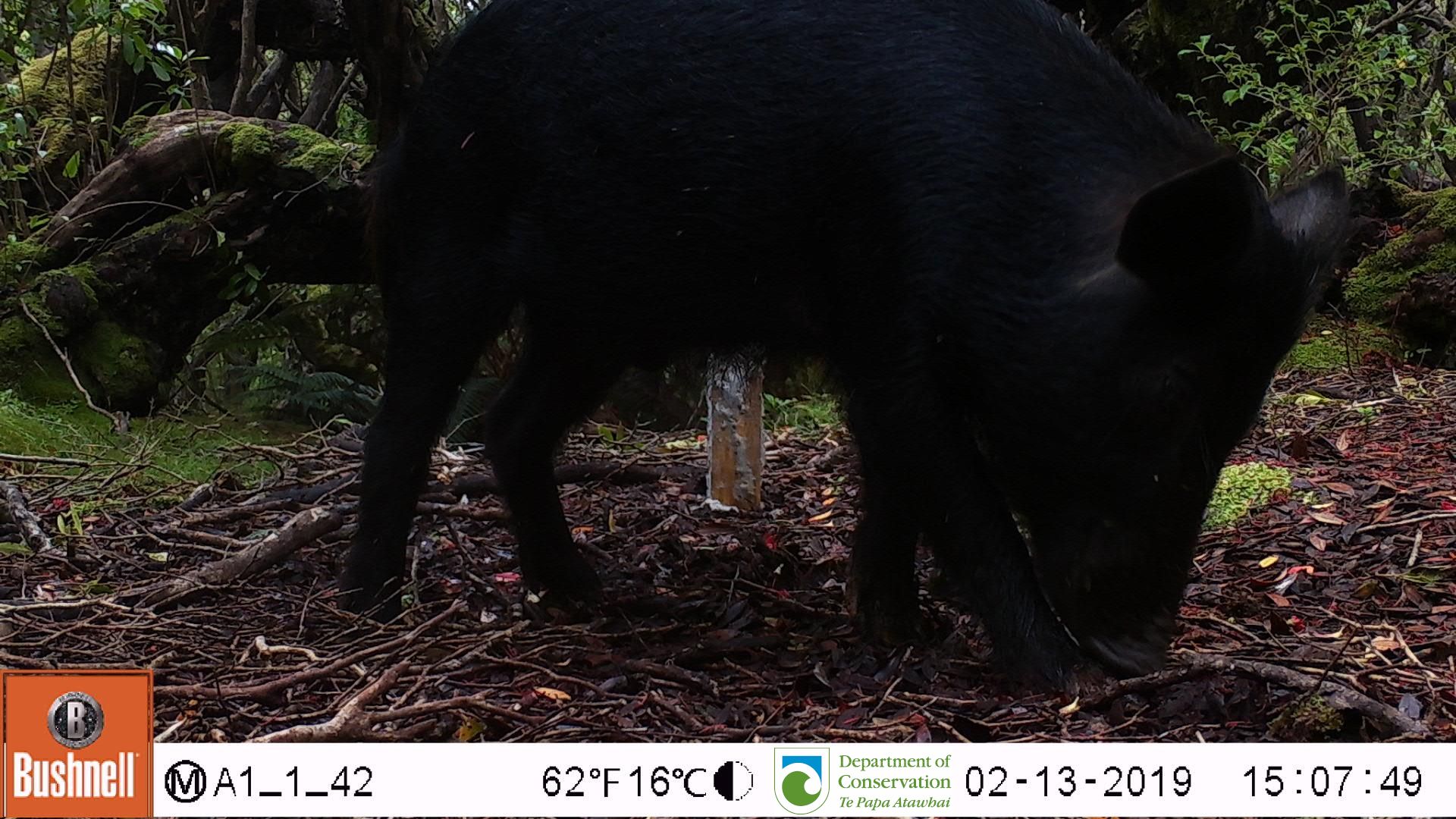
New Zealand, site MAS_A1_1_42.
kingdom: Animalia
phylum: Chordata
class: Mammalia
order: Artiodactyla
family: Suidae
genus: Sus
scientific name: Sus scrofa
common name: pig